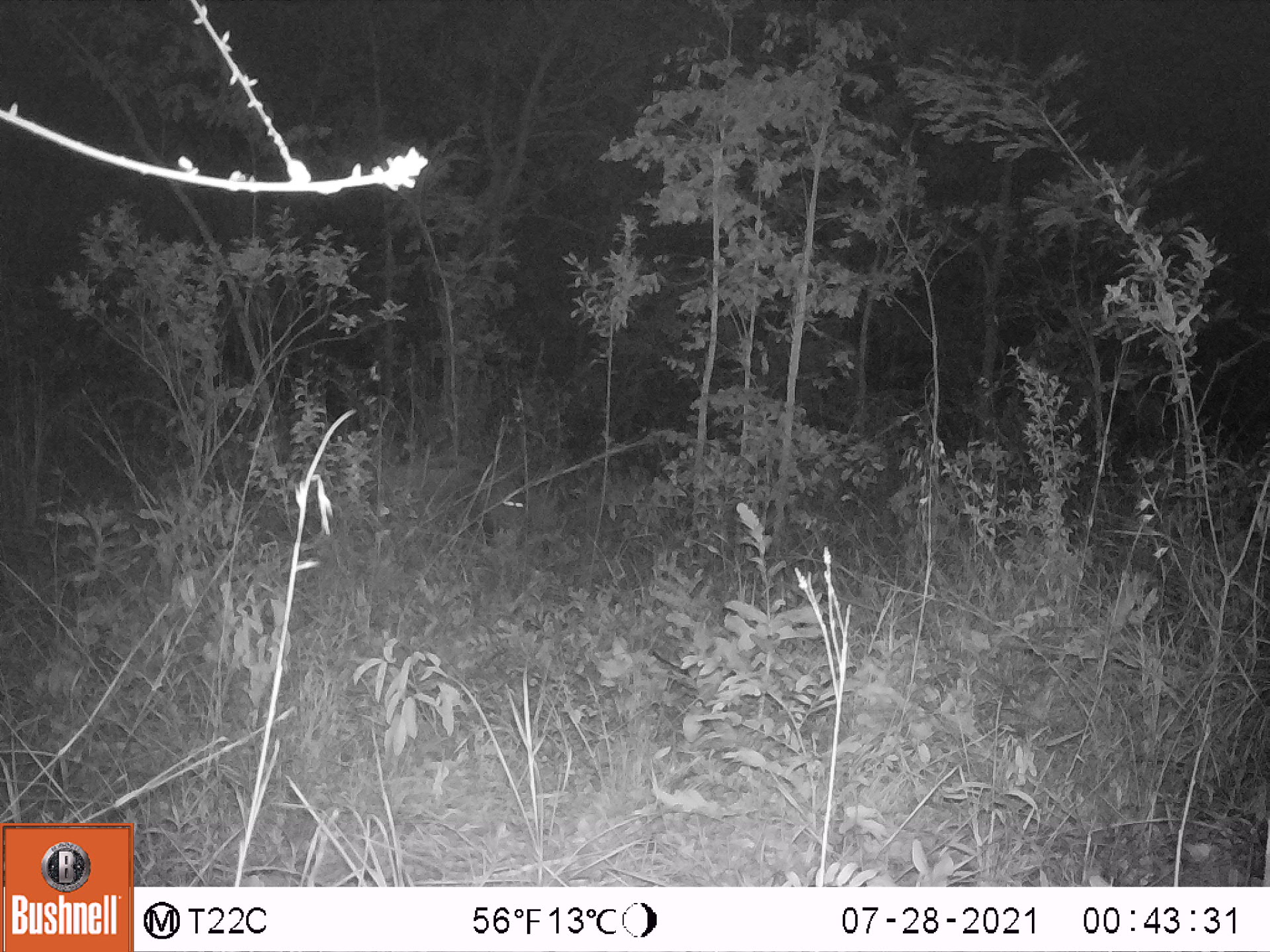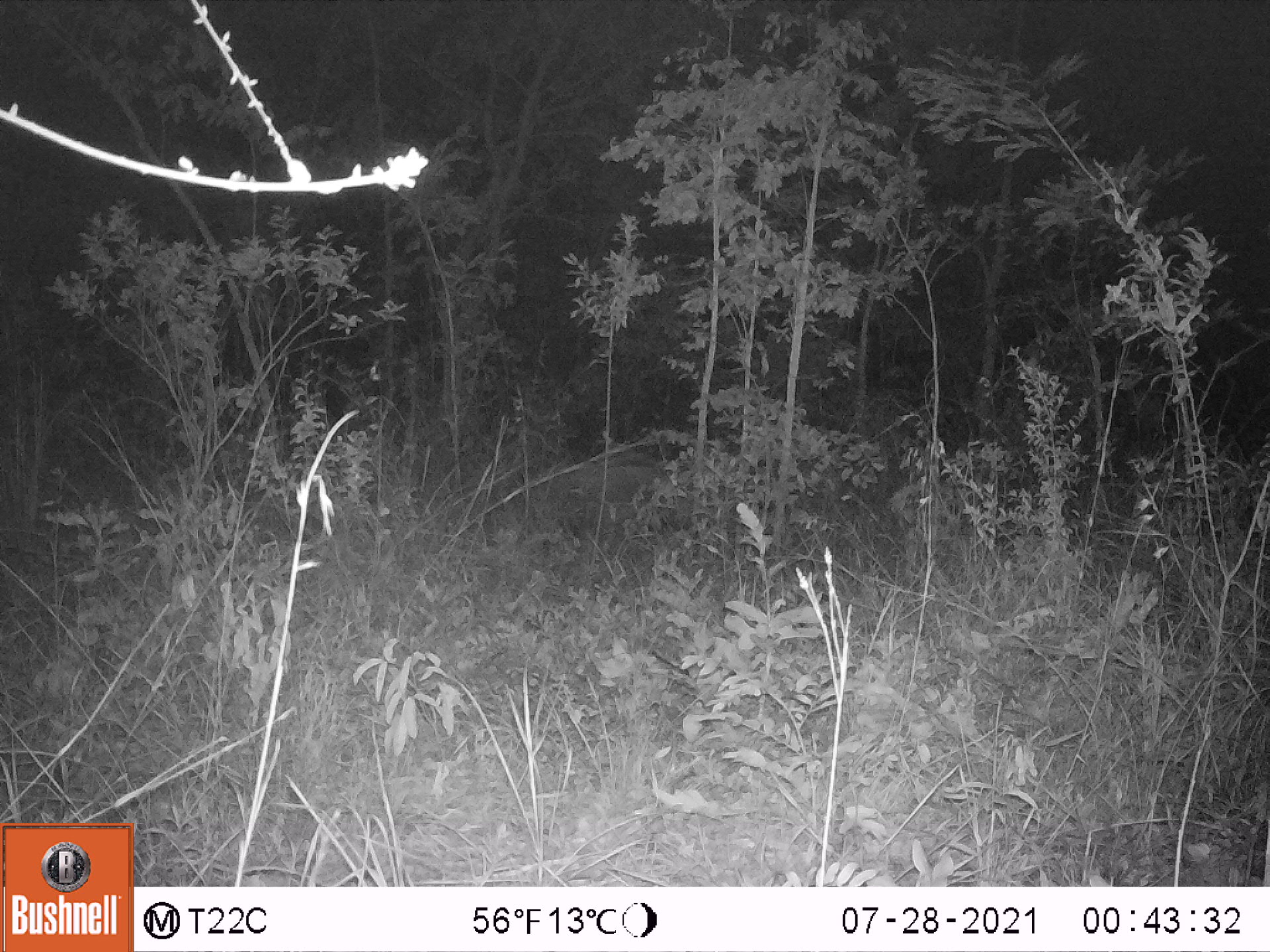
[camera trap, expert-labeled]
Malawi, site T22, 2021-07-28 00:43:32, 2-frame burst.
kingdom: Animalia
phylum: Chordata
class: Mammalia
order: Artiodactyla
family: Suidae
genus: Potamochoerus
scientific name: Potamochoerus larvatus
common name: bushpig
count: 1